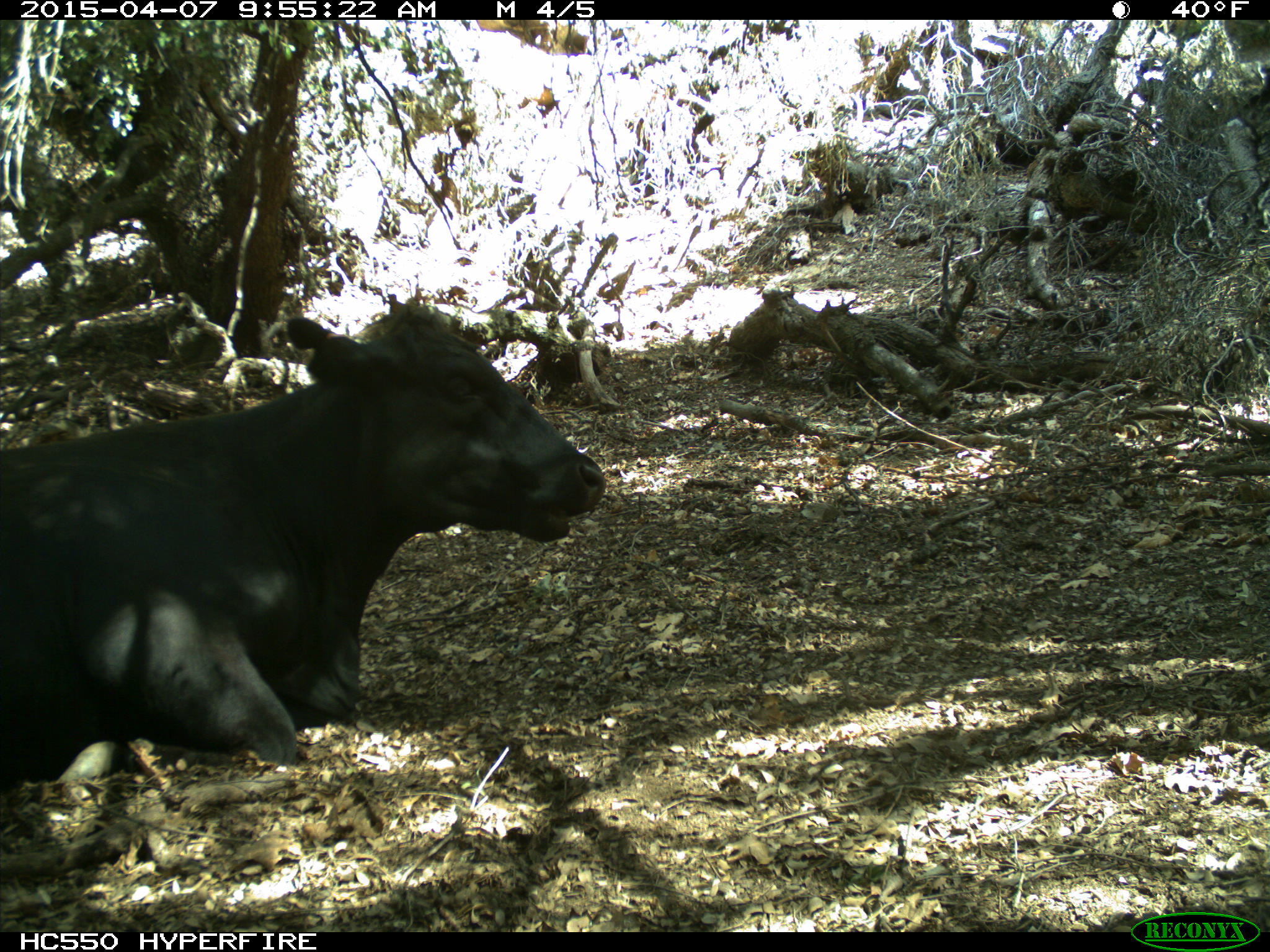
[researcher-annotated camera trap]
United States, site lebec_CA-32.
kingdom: Animalia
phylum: Chordata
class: Mammalia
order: Artiodactyla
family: Bovidae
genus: Bos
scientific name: Bos taurus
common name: domestic cow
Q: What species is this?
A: Bos taurus (domestic cow).